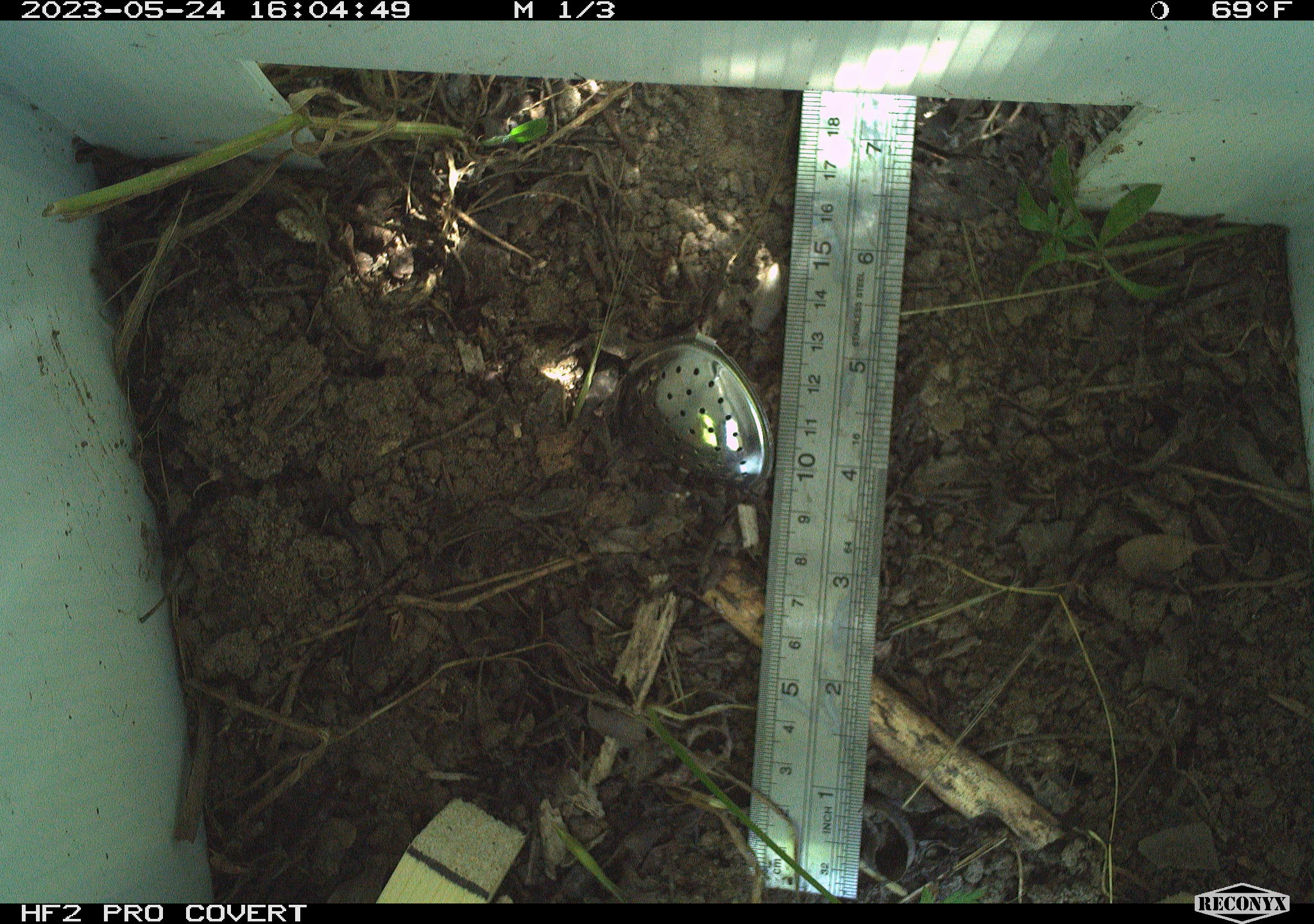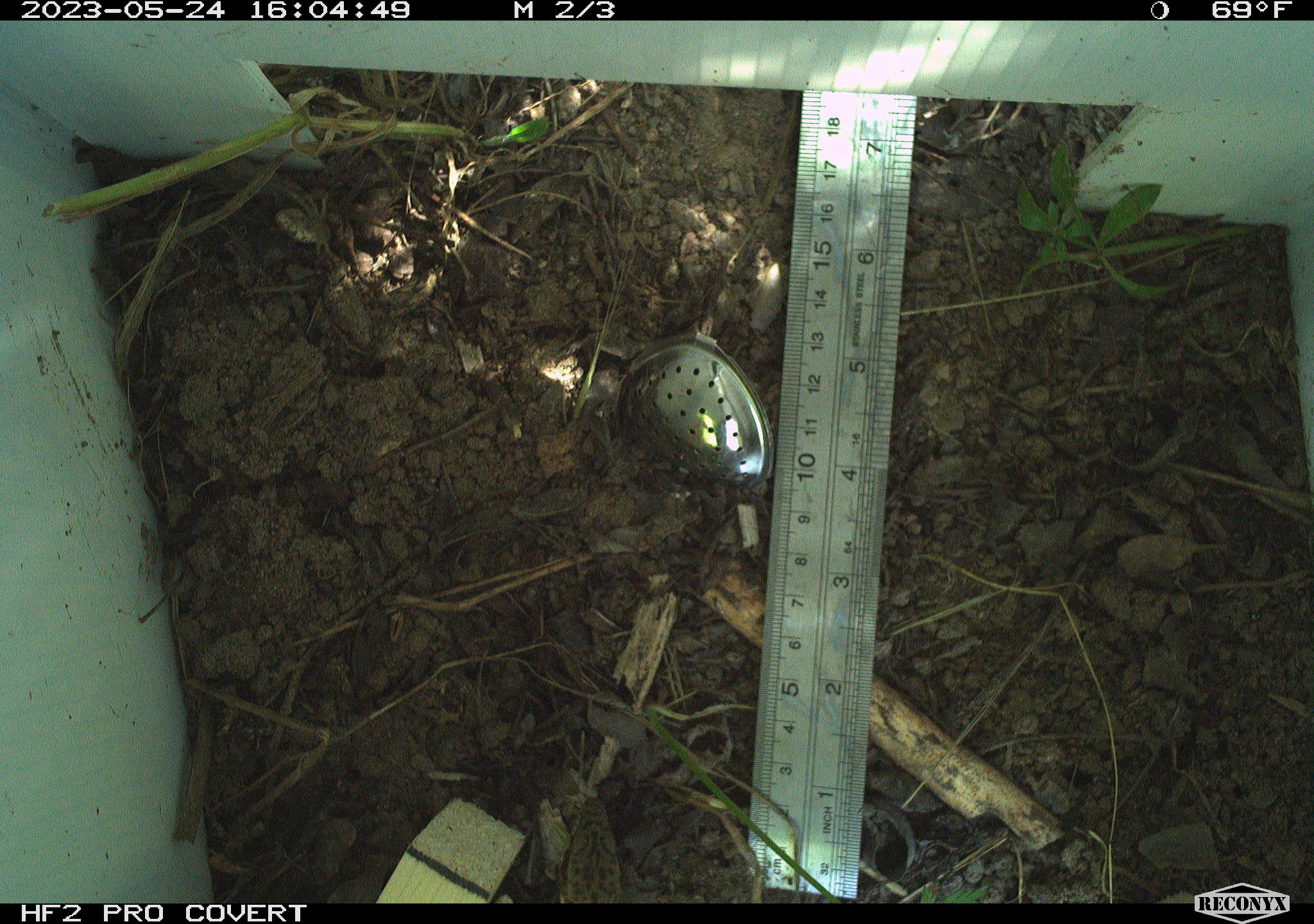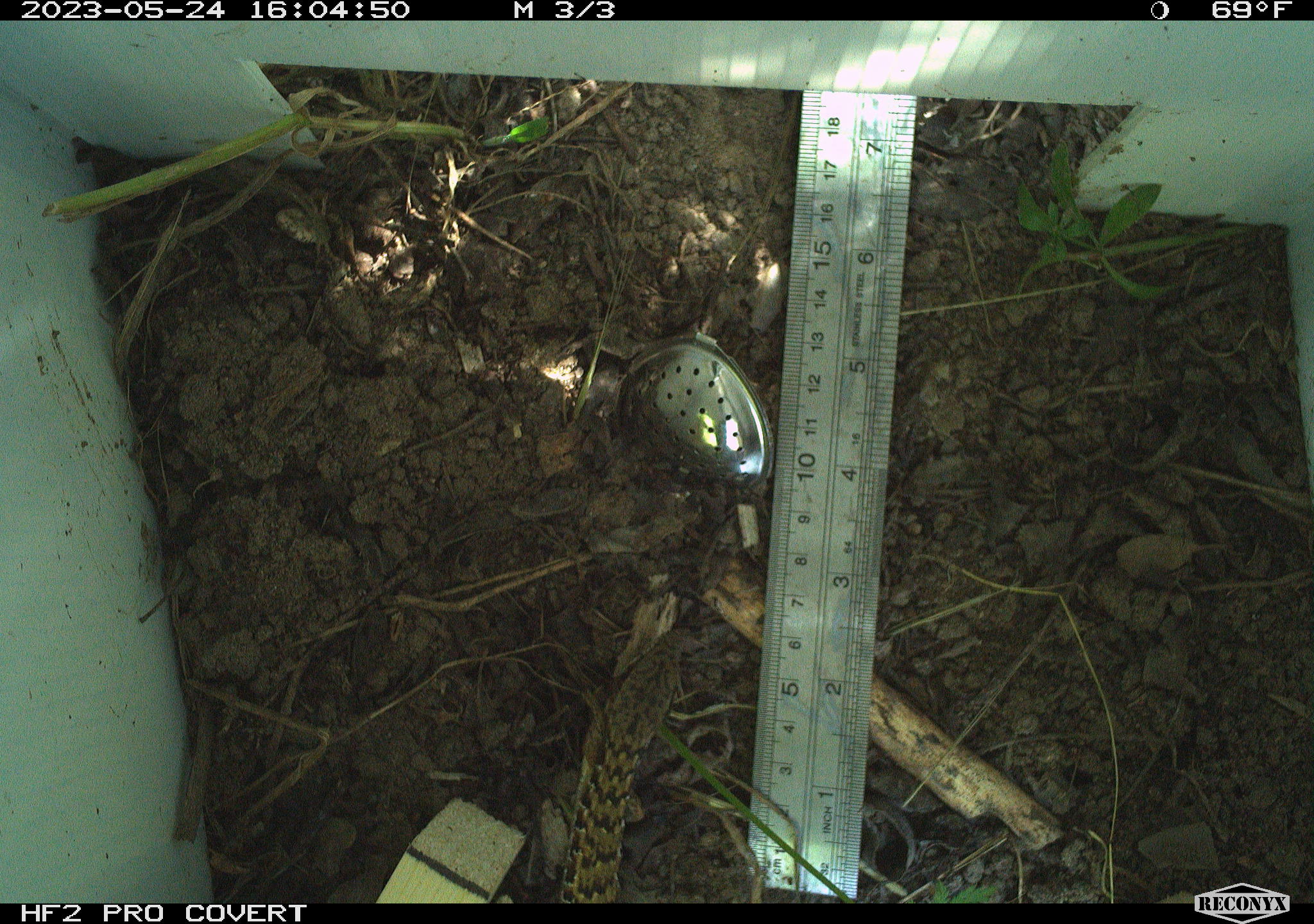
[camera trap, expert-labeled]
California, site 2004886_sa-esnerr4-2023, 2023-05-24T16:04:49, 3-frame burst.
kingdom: Animalia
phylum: Chordata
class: Reptilia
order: Squamata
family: Anguidae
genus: Elgaria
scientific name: Elgaria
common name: alligator lizards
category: elgaria species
Elgaria species (alligator lizards) (Elgaria).